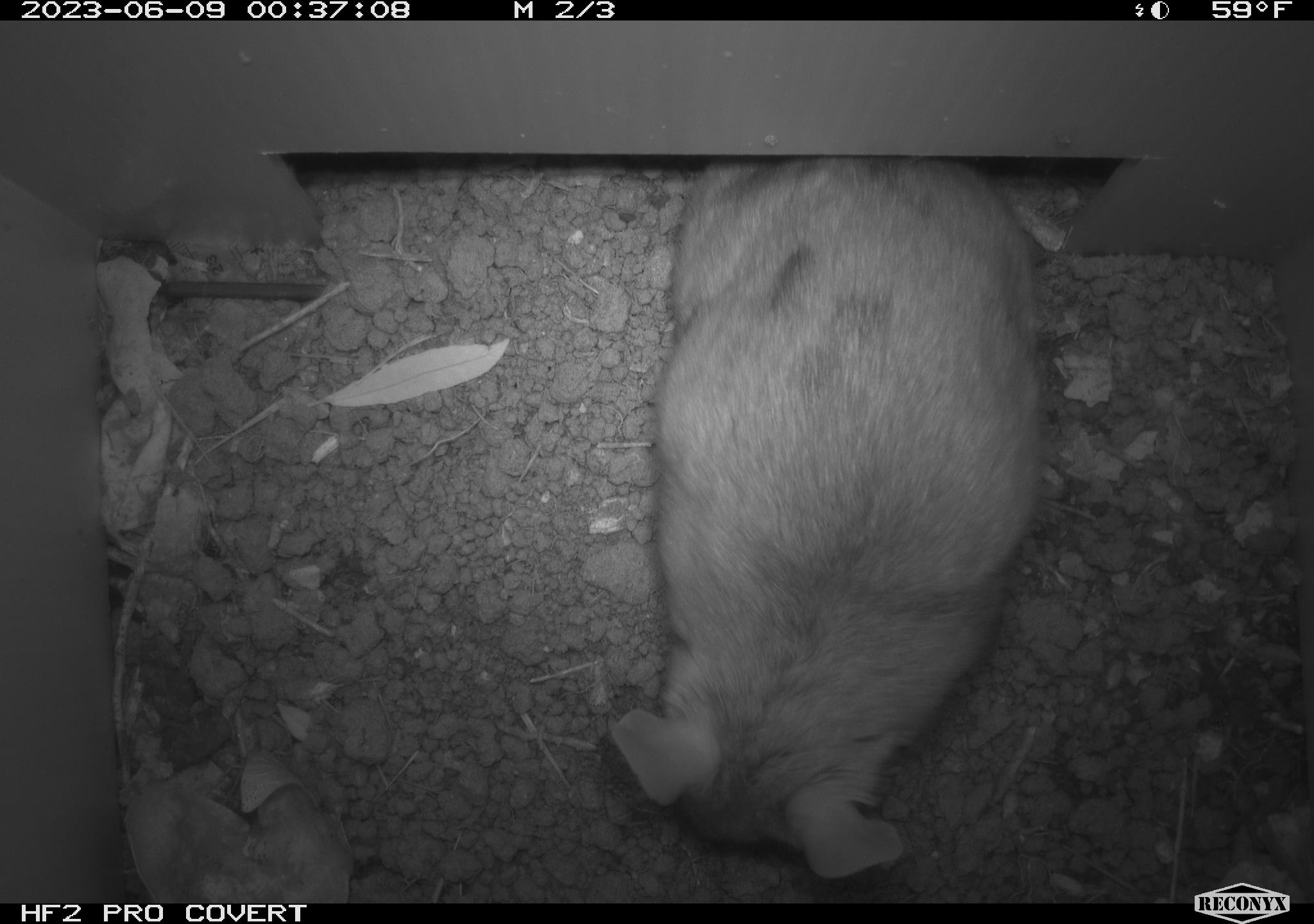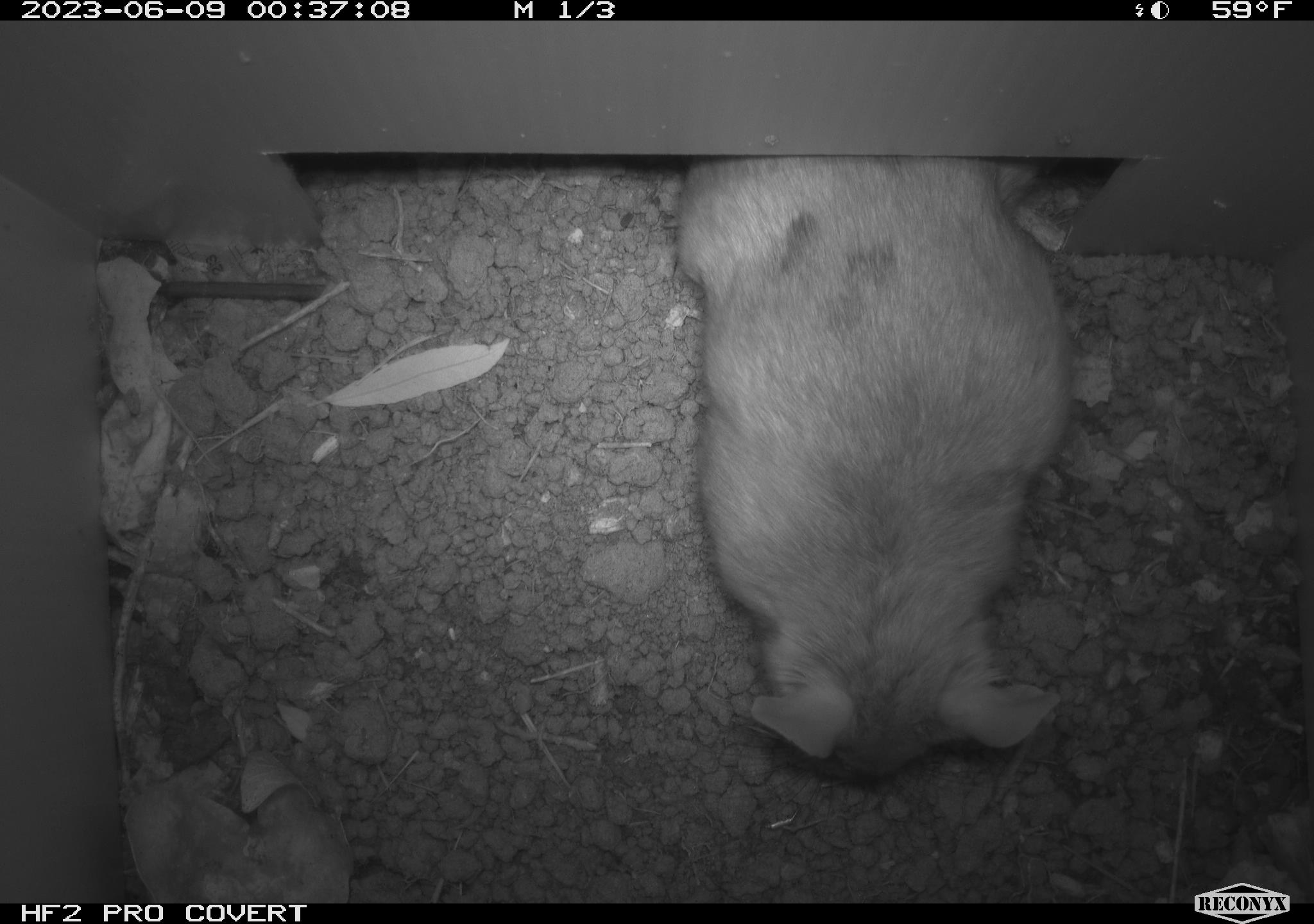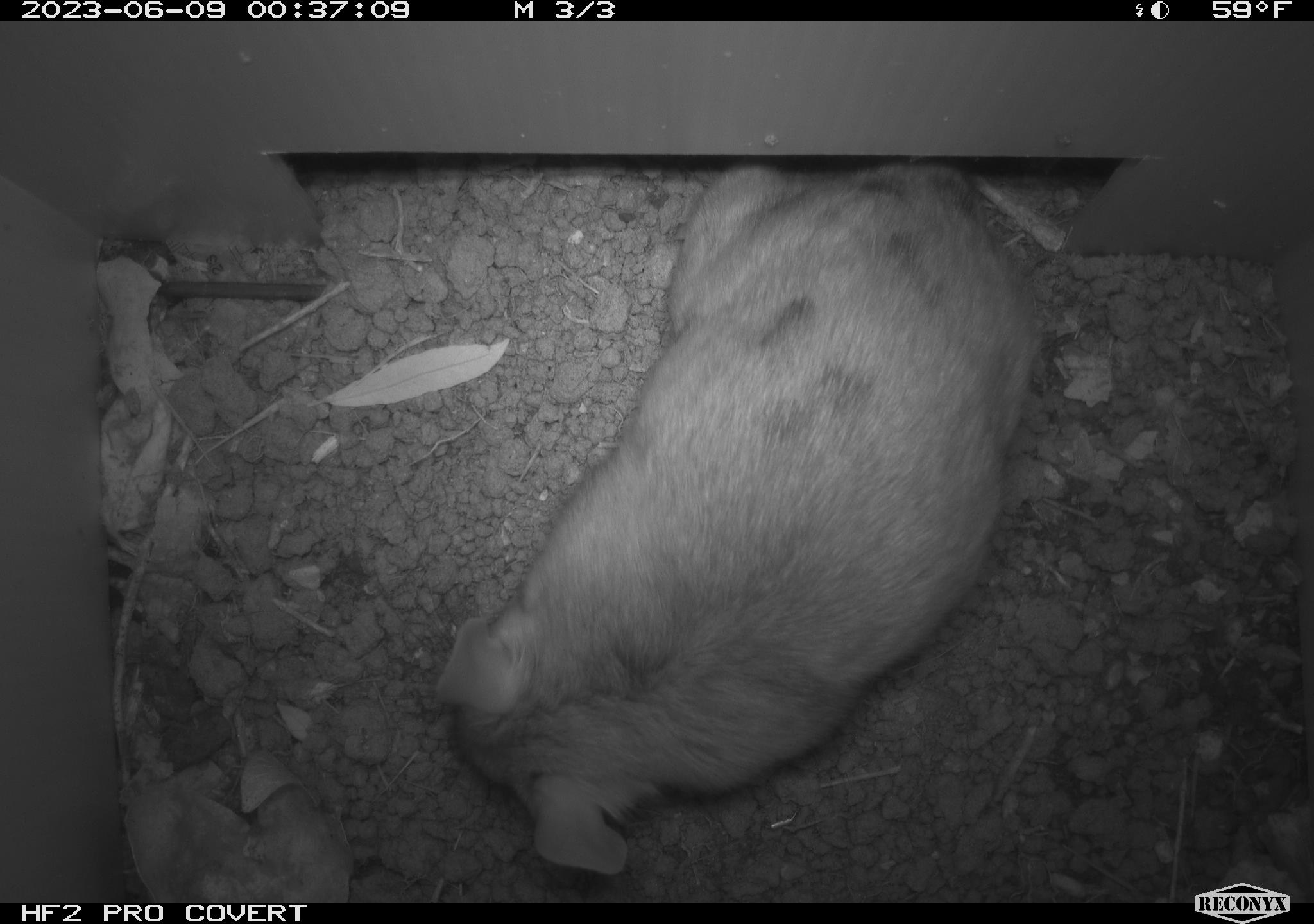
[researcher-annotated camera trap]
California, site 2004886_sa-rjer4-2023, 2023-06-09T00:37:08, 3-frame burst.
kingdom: Animalia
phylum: Chordata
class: Mammalia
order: Rodentia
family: Cricetidae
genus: Neotoma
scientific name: Neotoma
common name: pack rat or woodrat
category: neotoma species